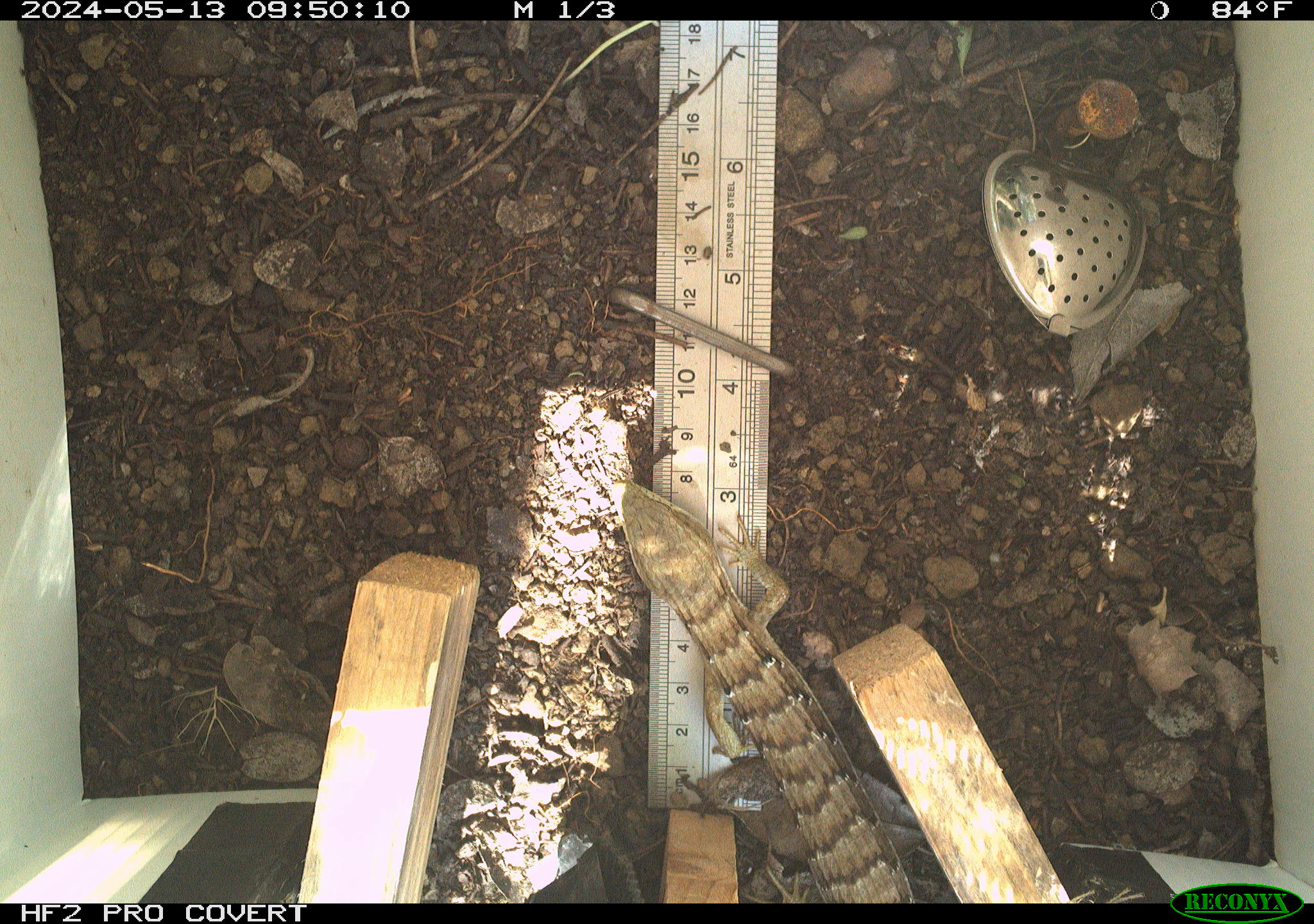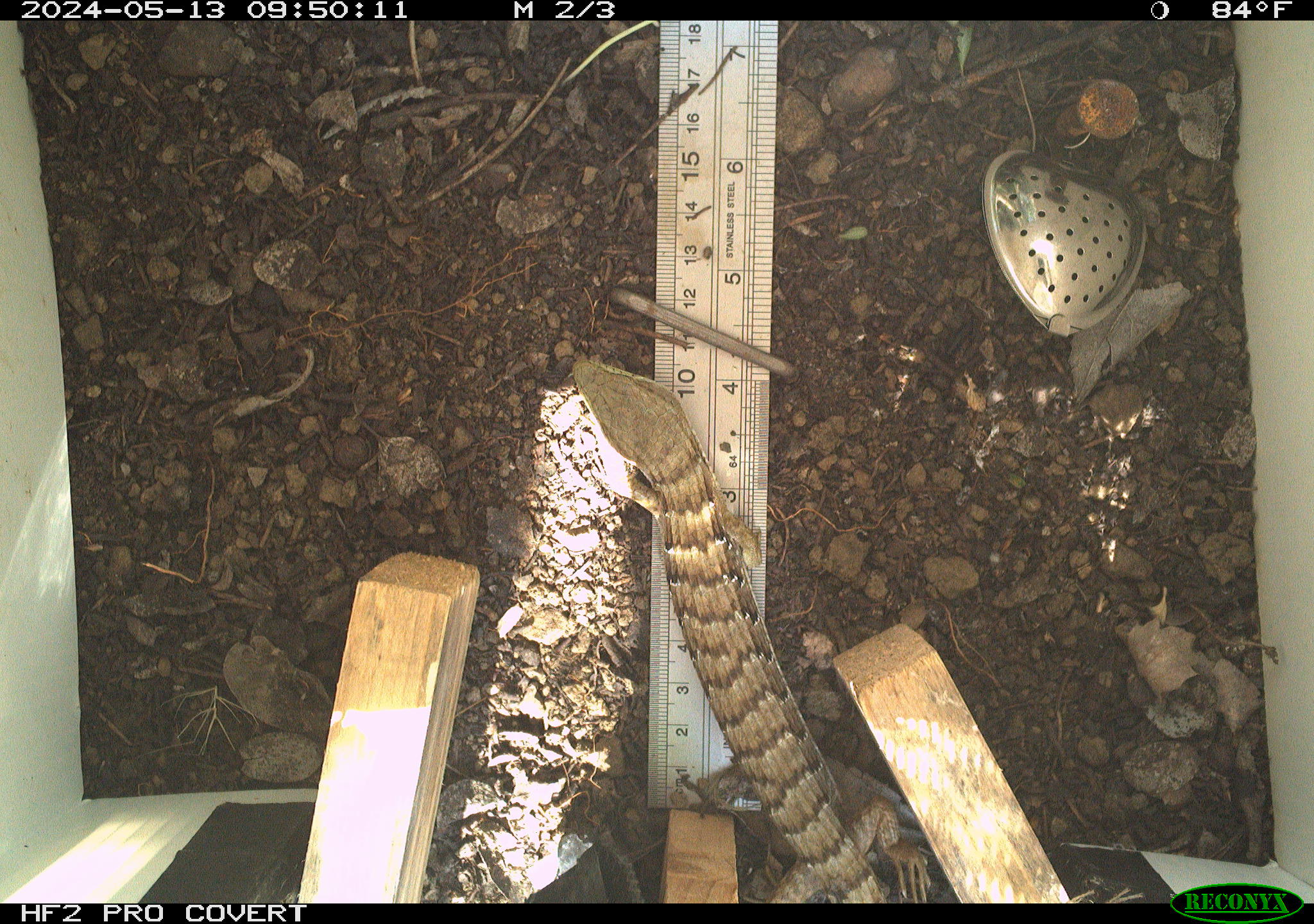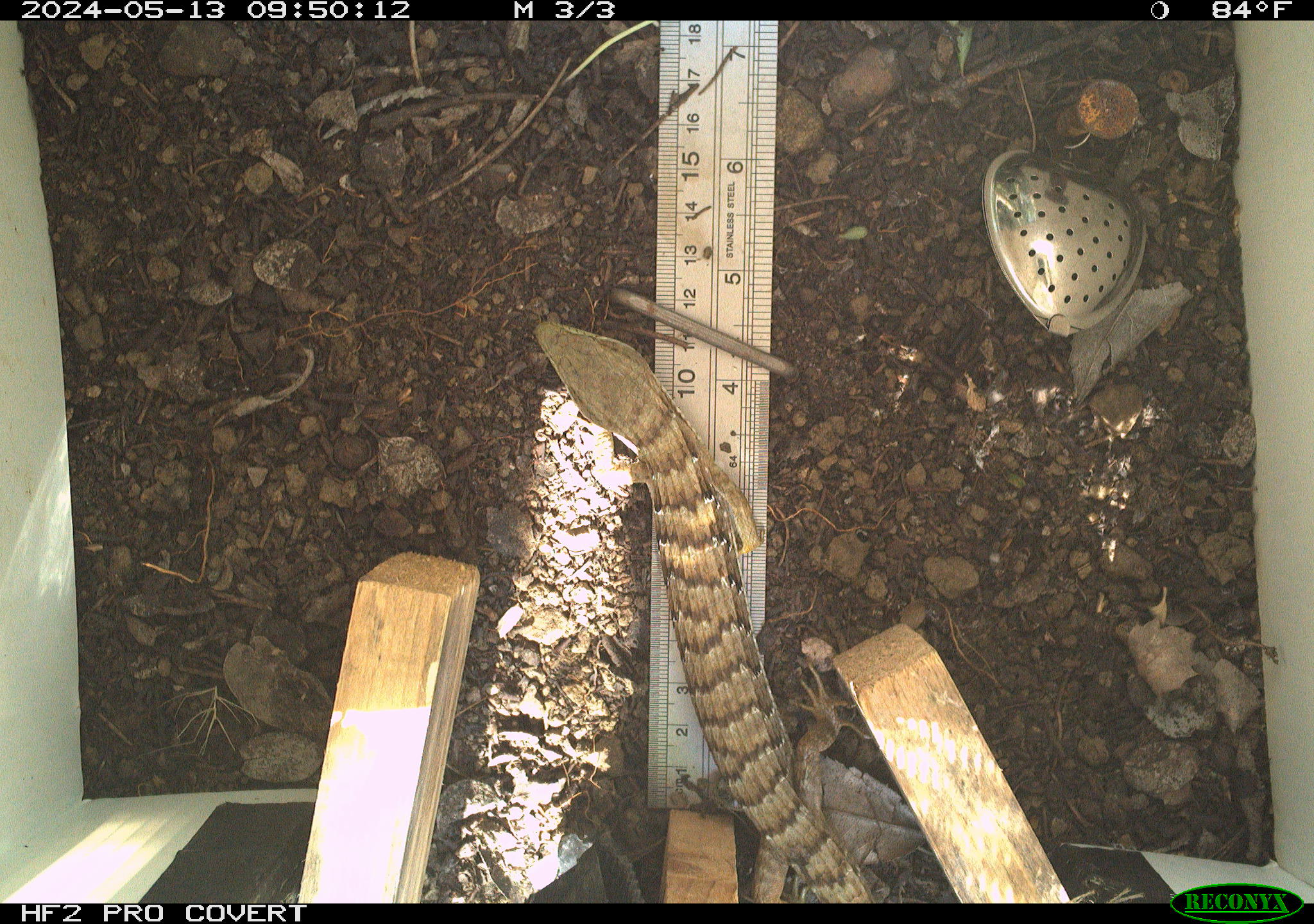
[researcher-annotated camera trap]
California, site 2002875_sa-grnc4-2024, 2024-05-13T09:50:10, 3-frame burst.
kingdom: Animalia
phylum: Chordata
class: Reptilia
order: Squamata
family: Anguidae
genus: Elgaria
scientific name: Elgaria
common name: alligator lizards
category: elgaria species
Elgaria species (alligator lizards) (Elgaria).